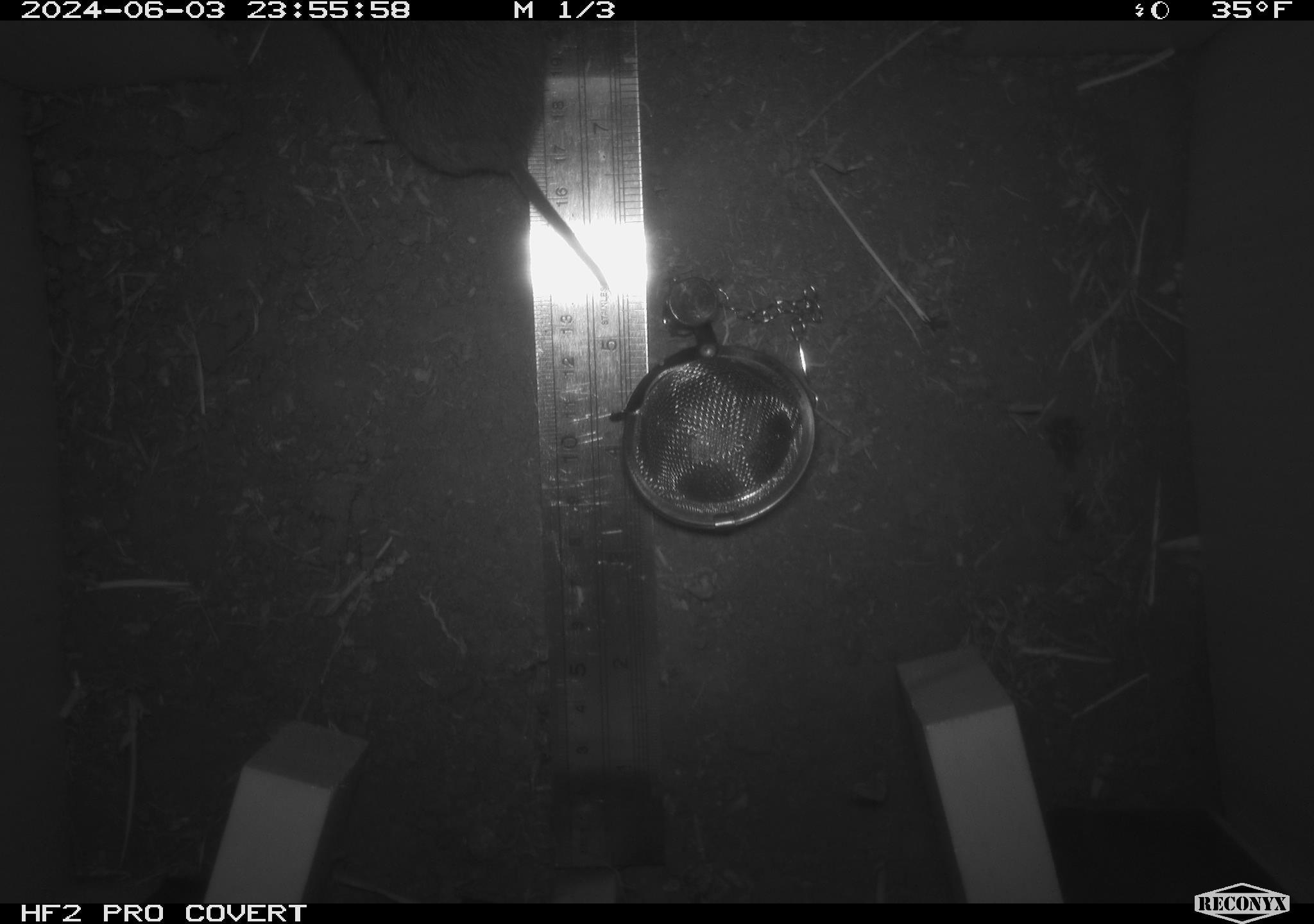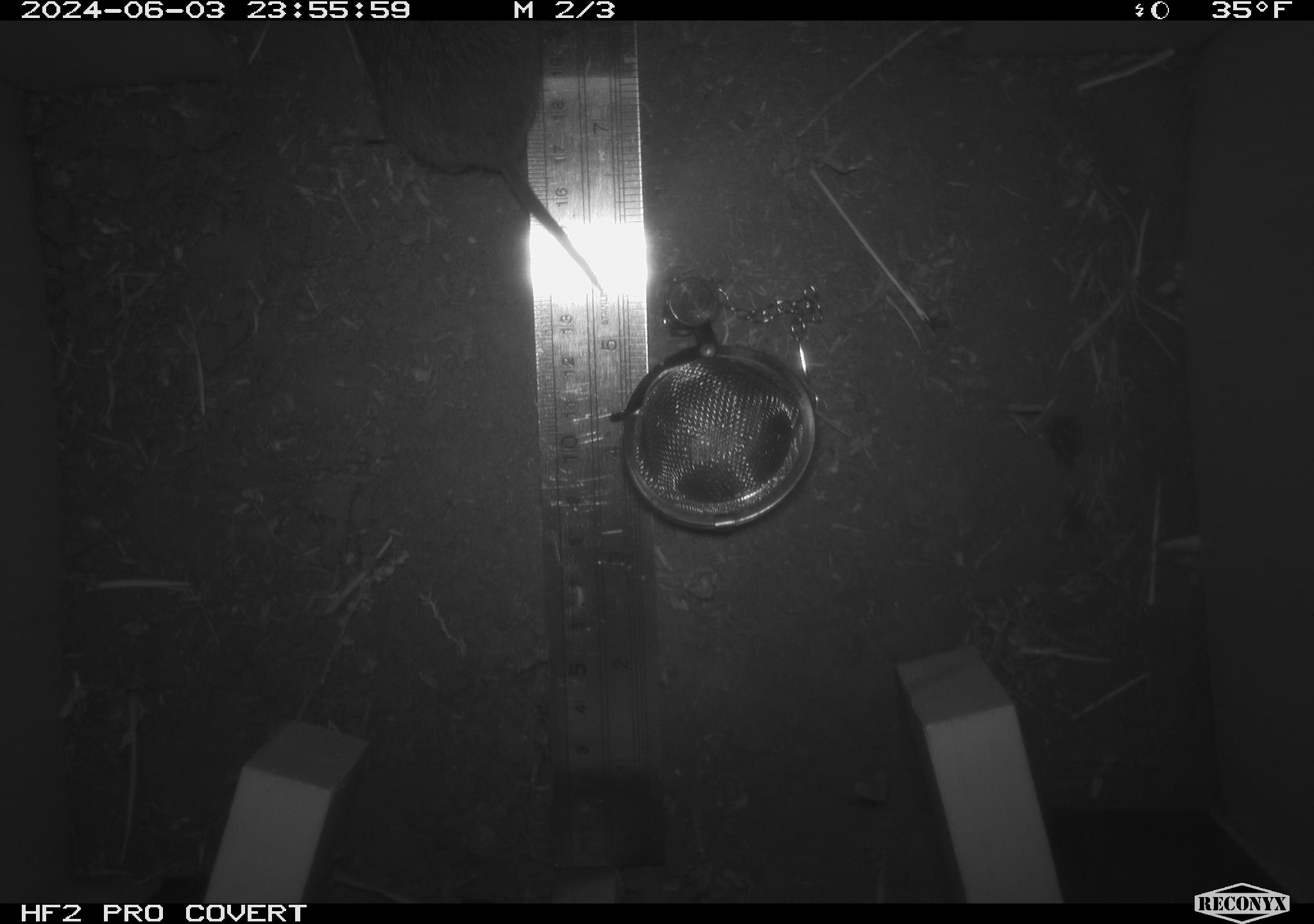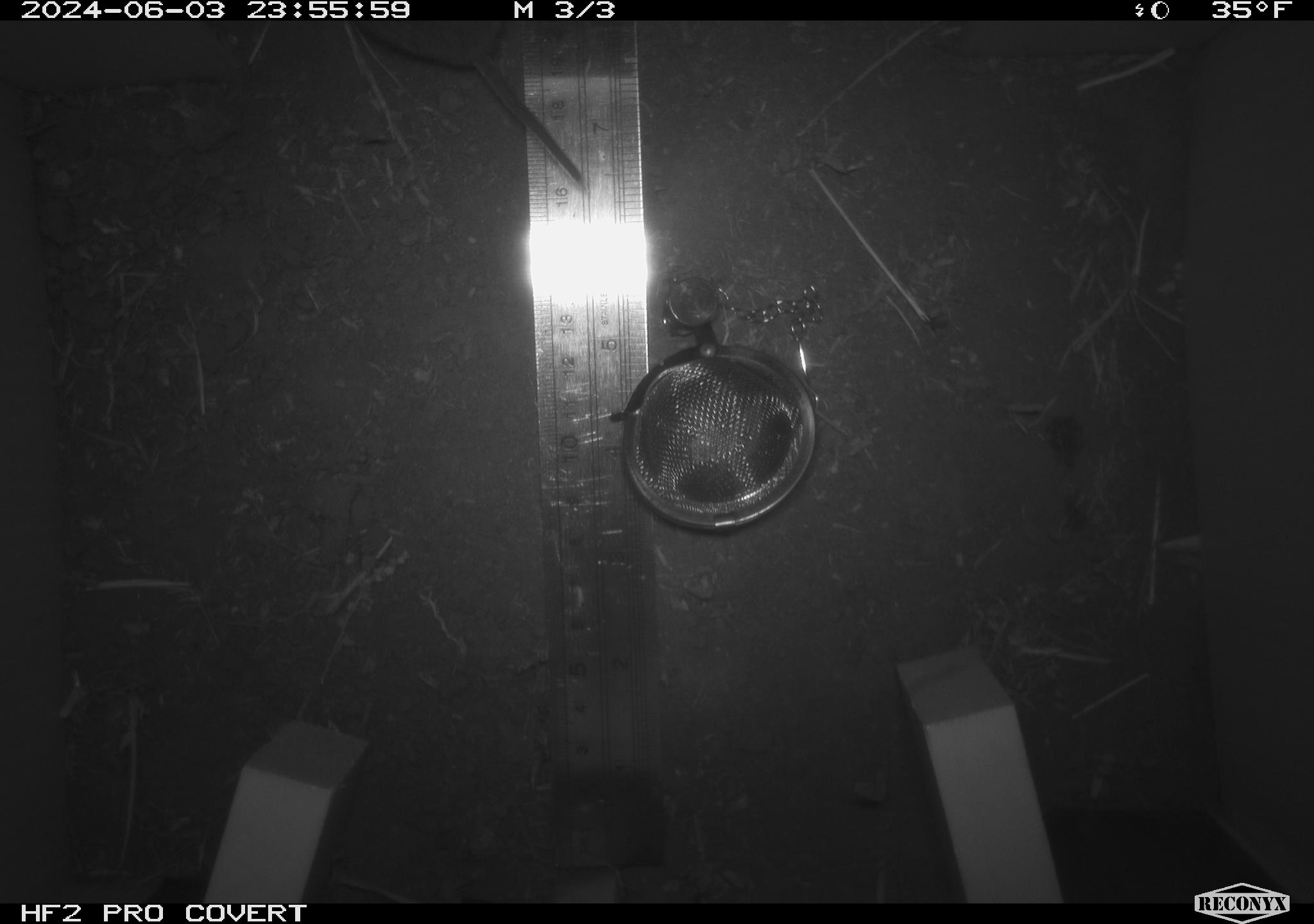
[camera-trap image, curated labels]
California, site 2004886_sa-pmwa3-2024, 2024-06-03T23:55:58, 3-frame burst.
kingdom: Animalia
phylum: Chordata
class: Mammalia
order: Rodentia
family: Cricetidae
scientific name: Arvicolinae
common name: voles, lemmings, and muskrats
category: arvicolinae subfamily